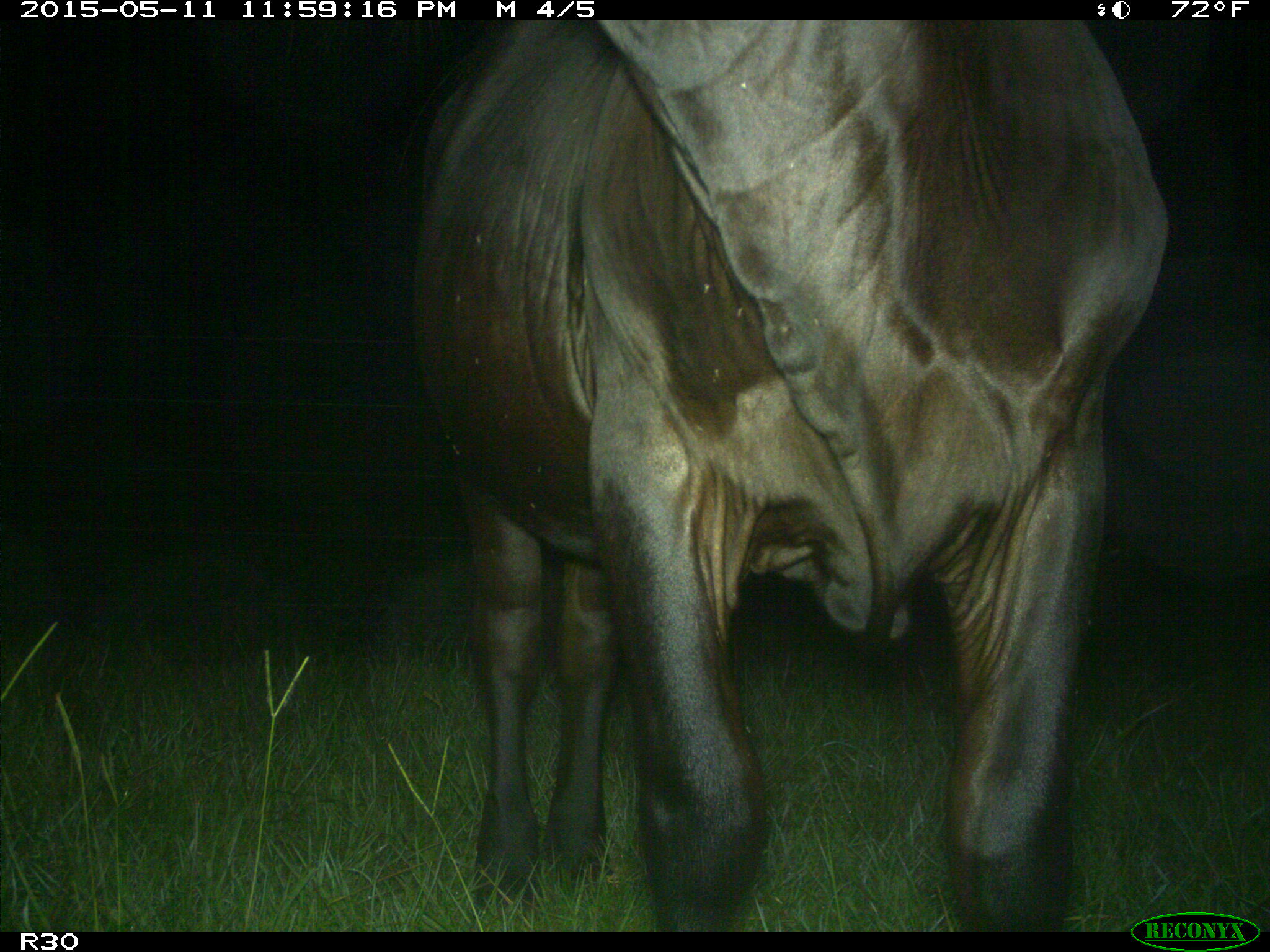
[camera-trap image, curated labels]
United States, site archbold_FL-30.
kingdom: Animalia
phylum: Chordata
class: Mammalia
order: Artiodactyla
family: Bovidae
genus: Bos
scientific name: Bos taurus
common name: domestic cow